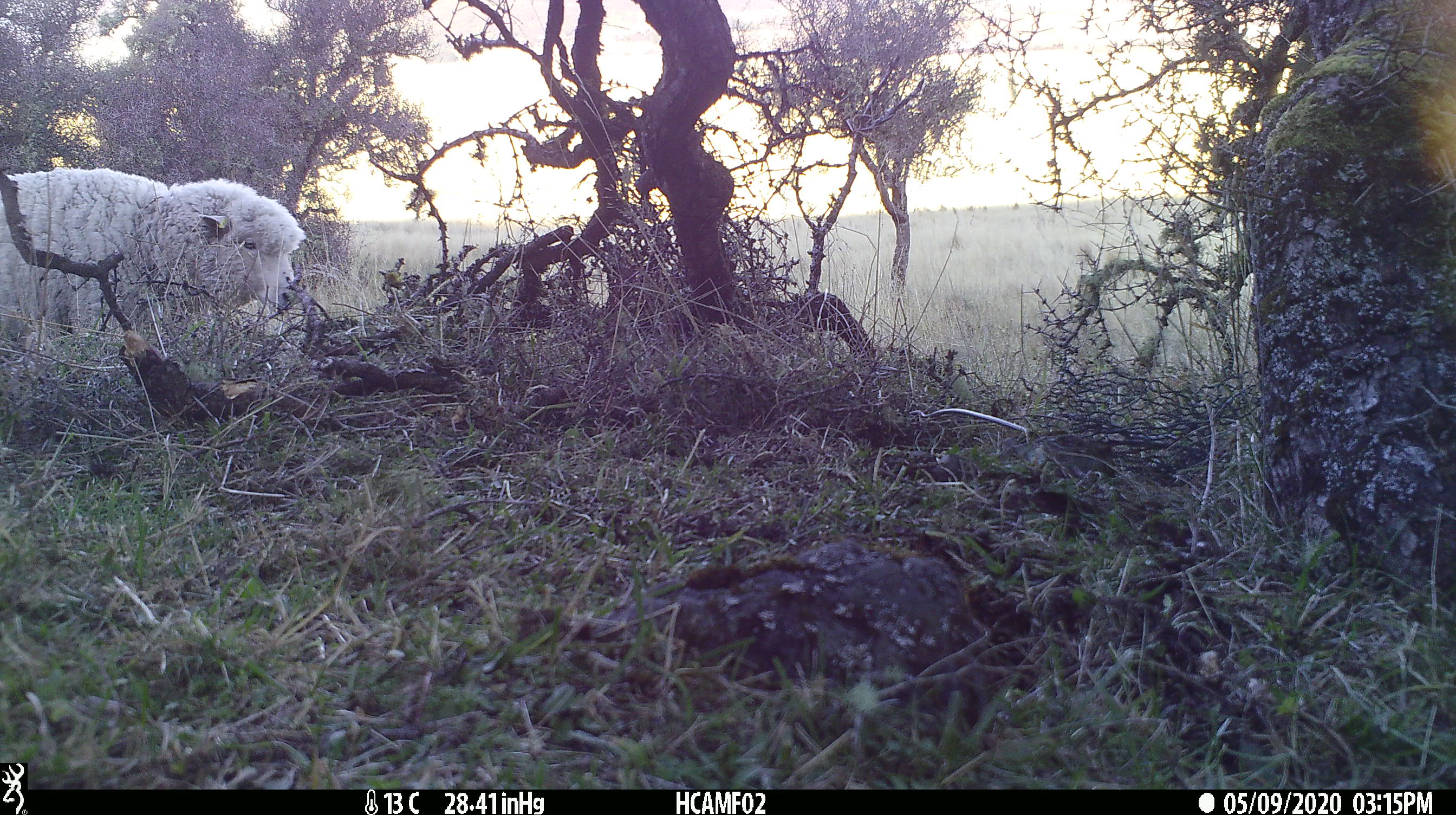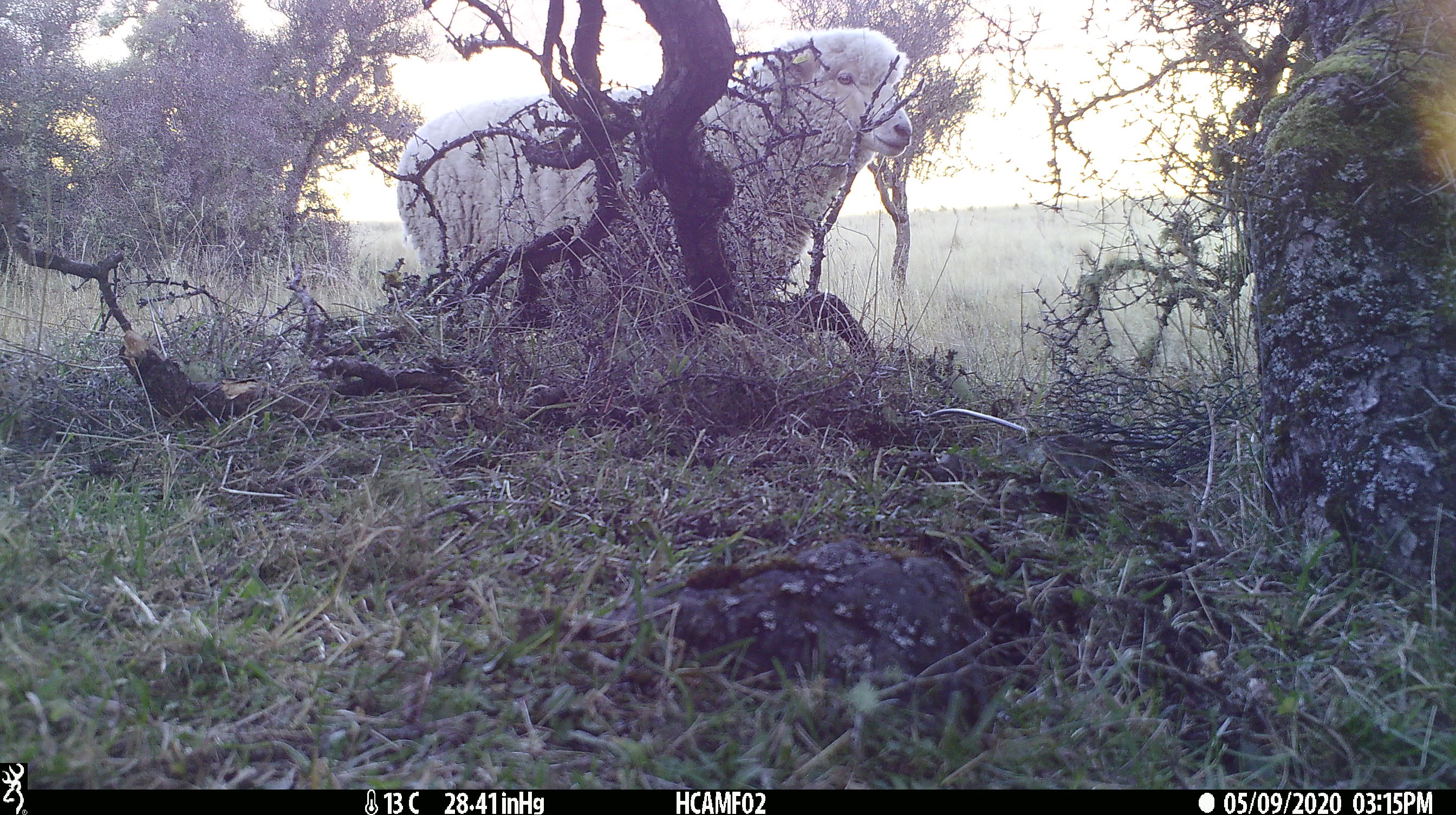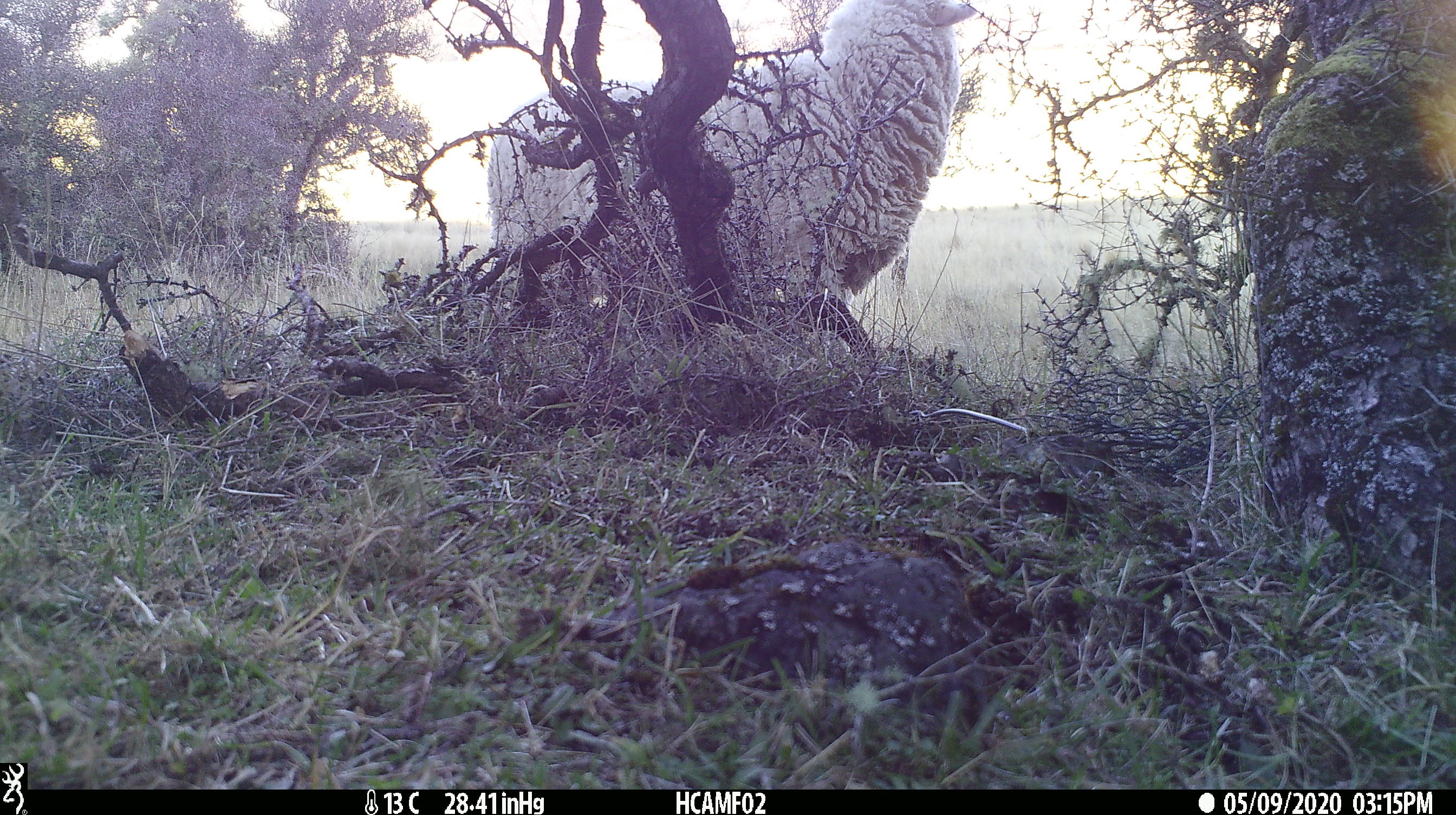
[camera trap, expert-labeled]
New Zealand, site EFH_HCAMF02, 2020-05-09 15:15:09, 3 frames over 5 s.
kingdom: Animalia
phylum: Chordata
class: Mammalia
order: Artiodactyla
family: Bovidae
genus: Ovis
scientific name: Ovis aries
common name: domestic sheep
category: sheep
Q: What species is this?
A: Sheep (domestic sheep) (Ovis aries).